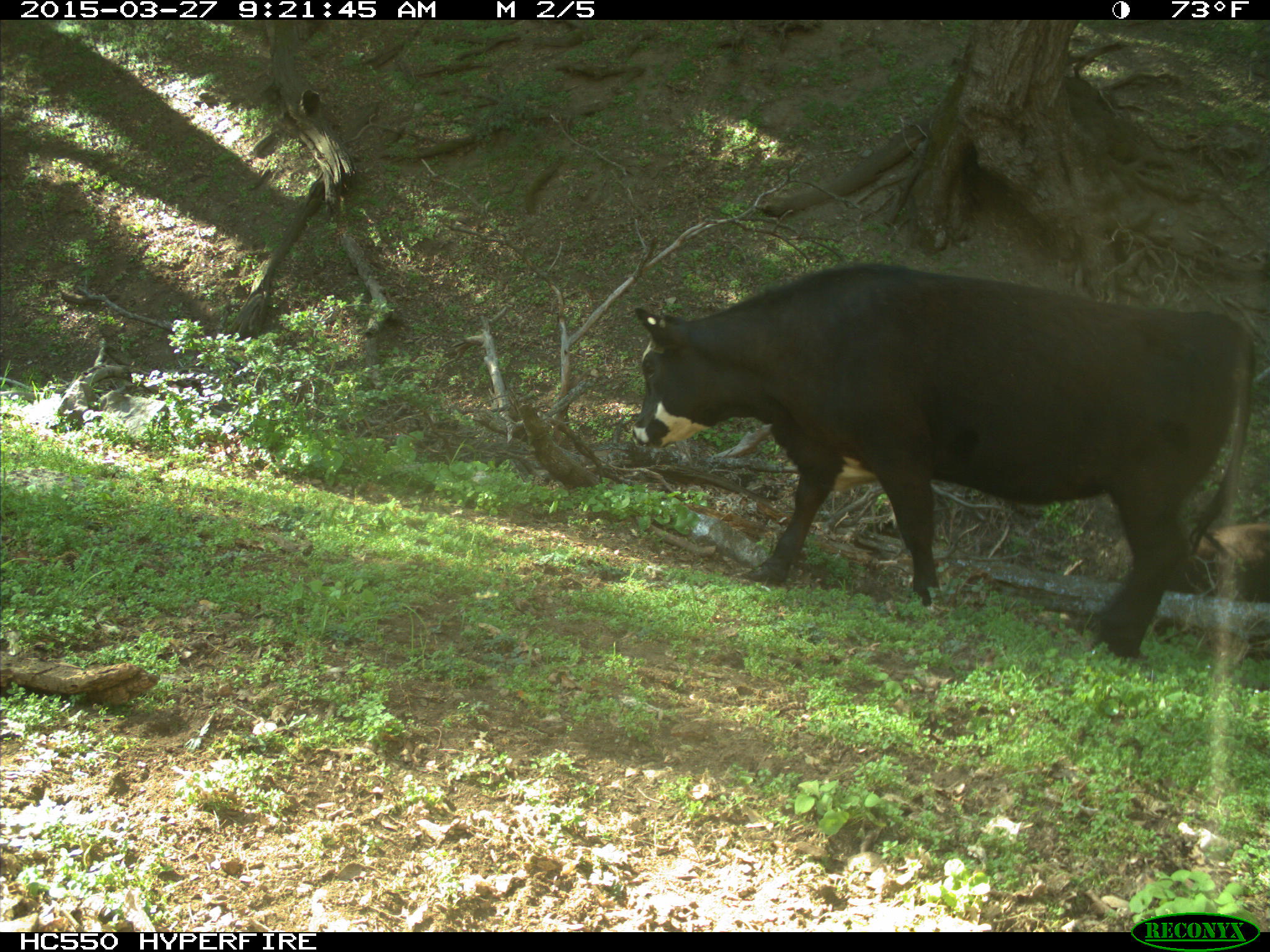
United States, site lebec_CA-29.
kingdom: Animalia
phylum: Chordata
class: Mammalia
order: Artiodactyla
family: Bovidae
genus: Bos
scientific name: Bos taurus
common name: domestic cow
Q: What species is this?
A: Bos taurus (domestic cow).